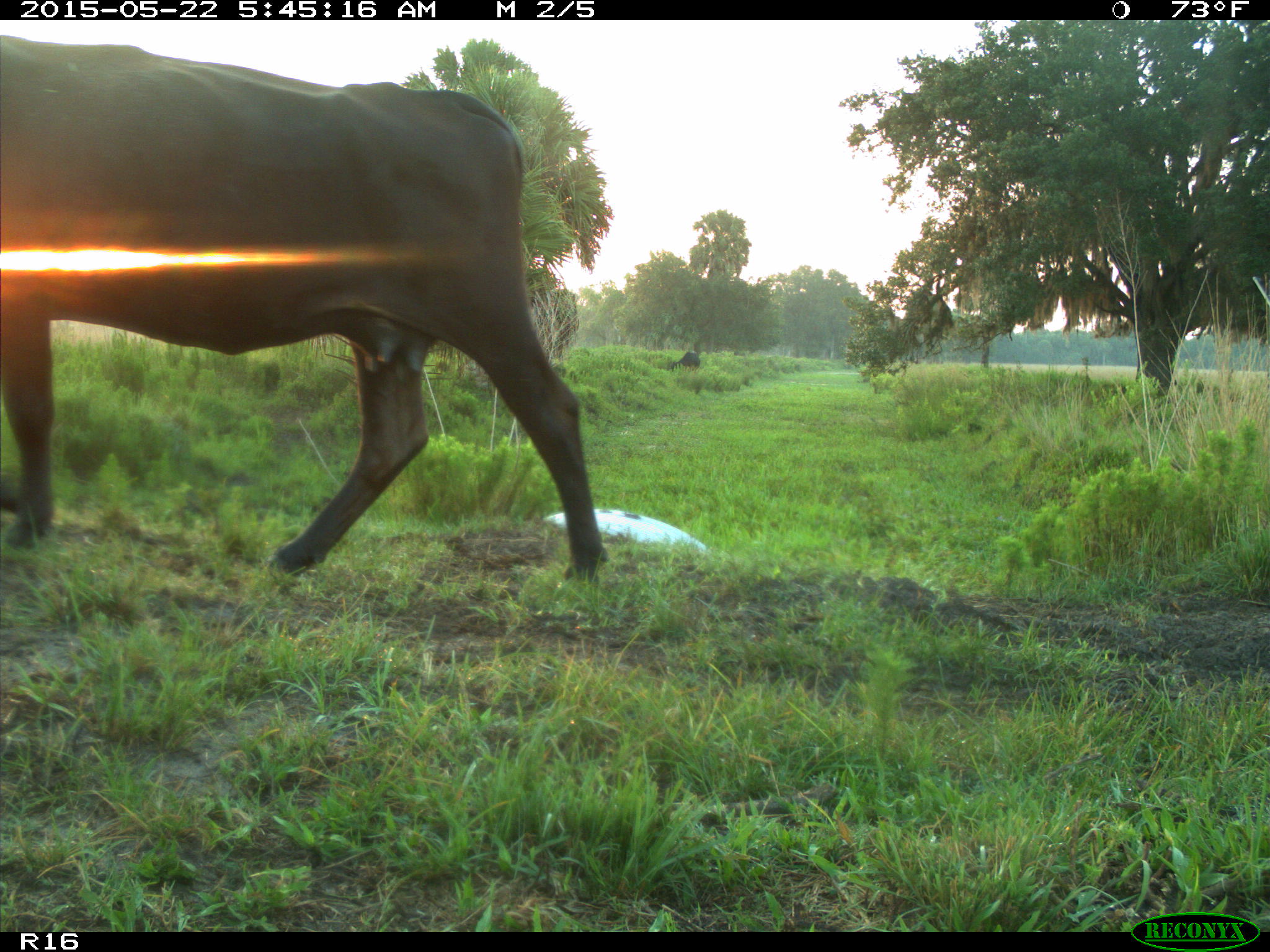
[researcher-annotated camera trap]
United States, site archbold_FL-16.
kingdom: Animalia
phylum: Chordata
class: Mammalia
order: Artiodactyla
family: Bovidae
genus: Bos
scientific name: Bos taurus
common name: domestic cow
Bos taurus (domestic cow).